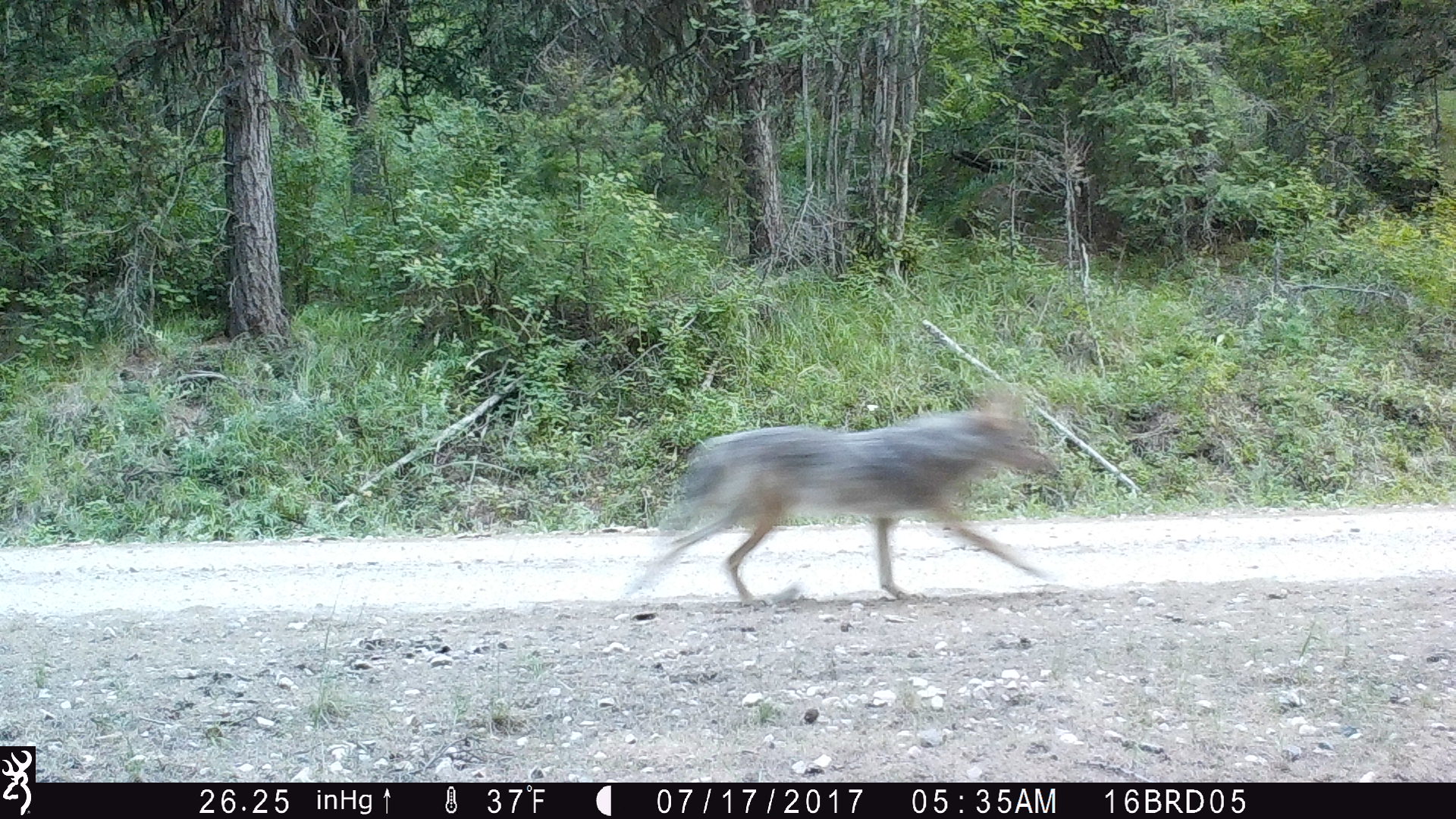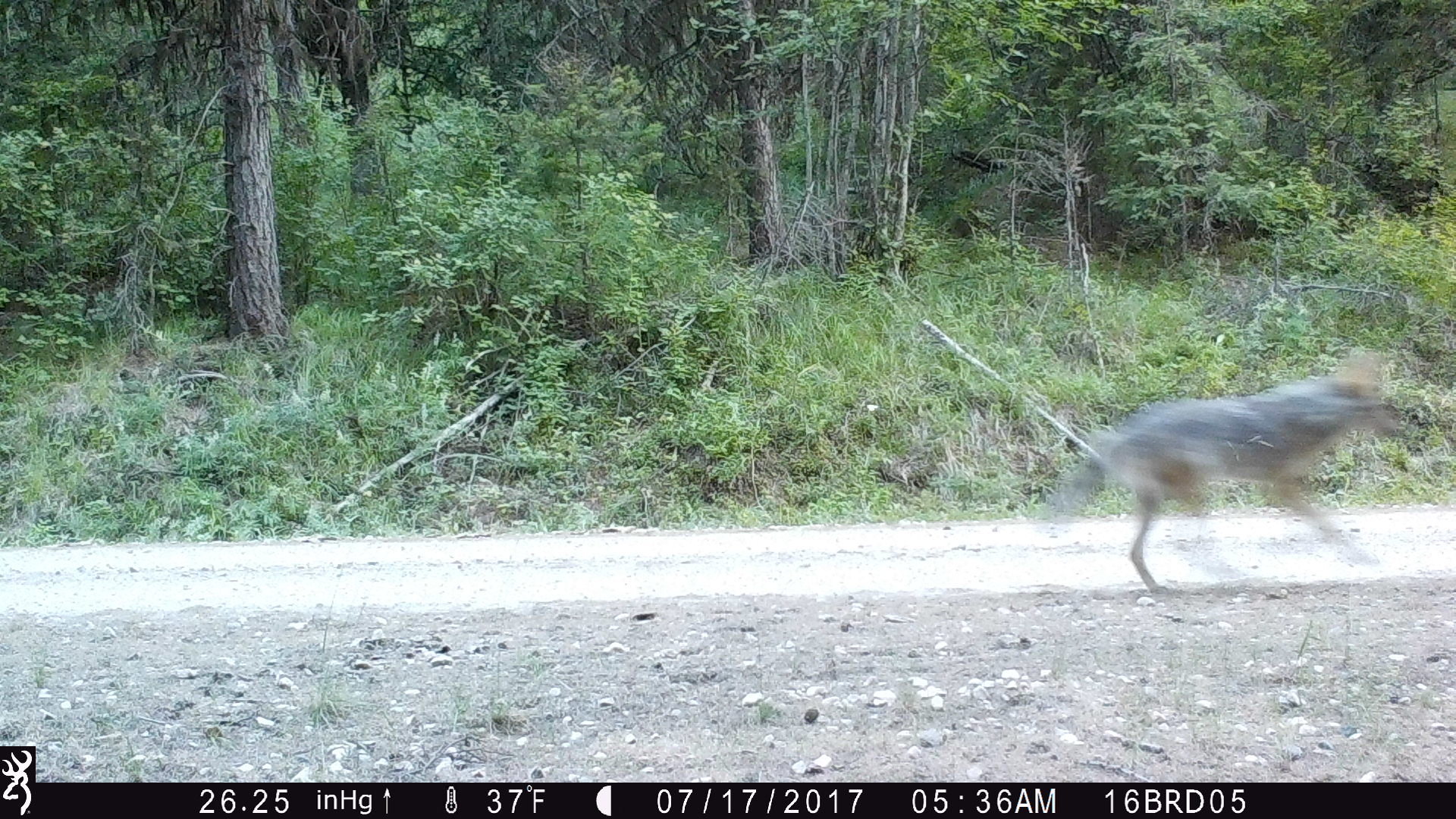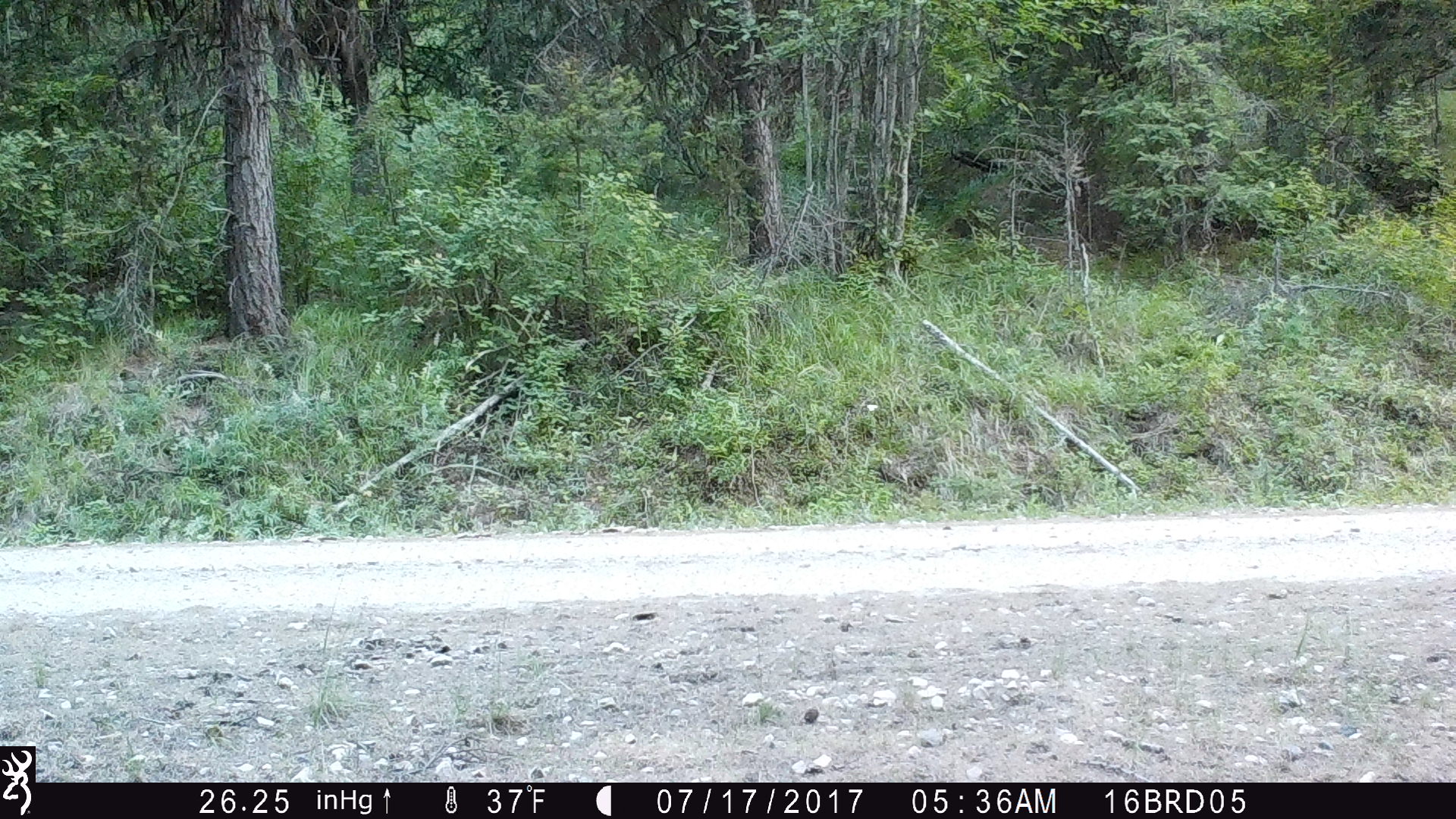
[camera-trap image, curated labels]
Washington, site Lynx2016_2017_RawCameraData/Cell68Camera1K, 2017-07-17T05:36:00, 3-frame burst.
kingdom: Animalia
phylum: Chordata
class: Mammalia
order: Carnivora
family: Canidae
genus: Canis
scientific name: Canis latrans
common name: coyote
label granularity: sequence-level